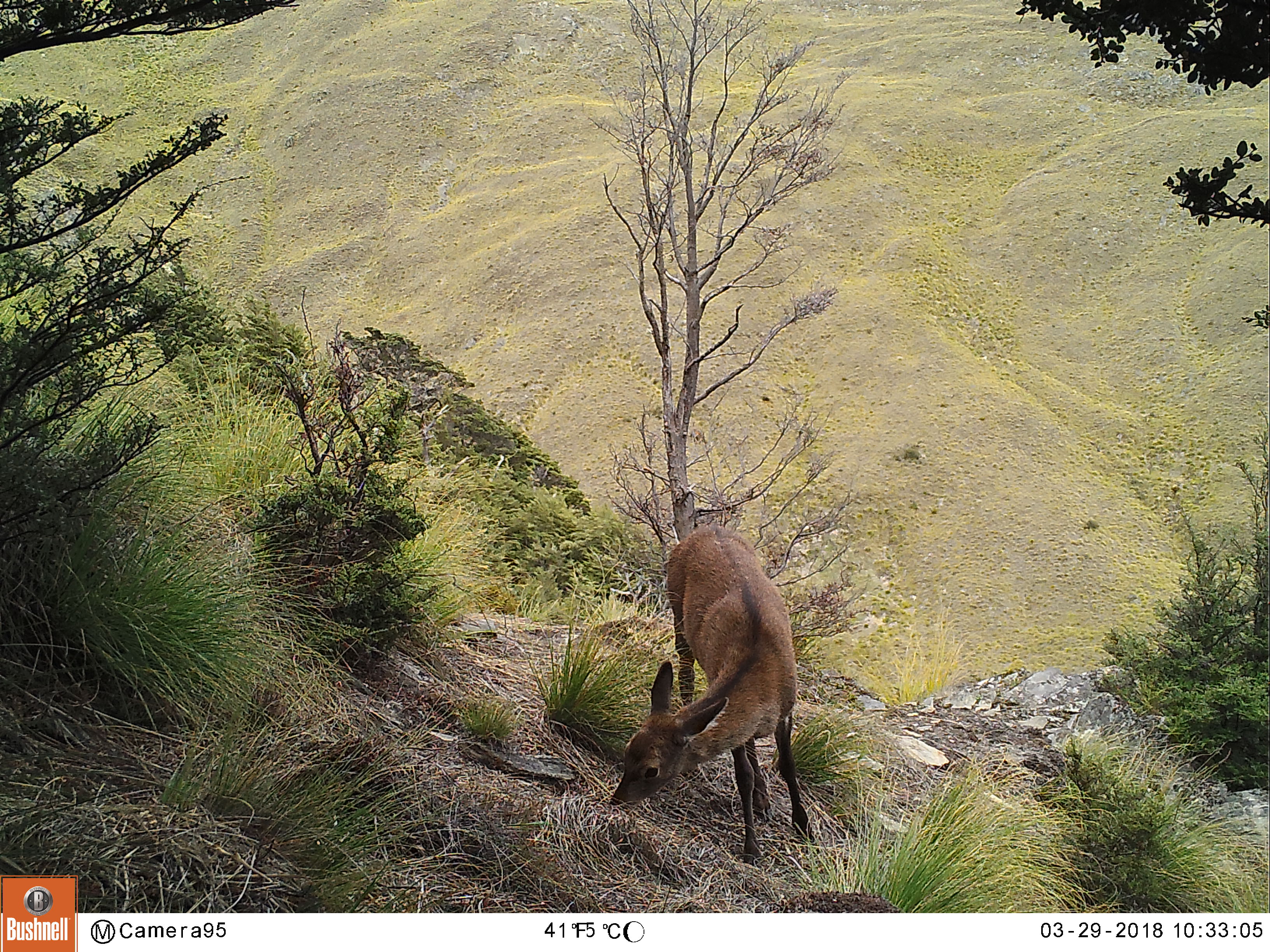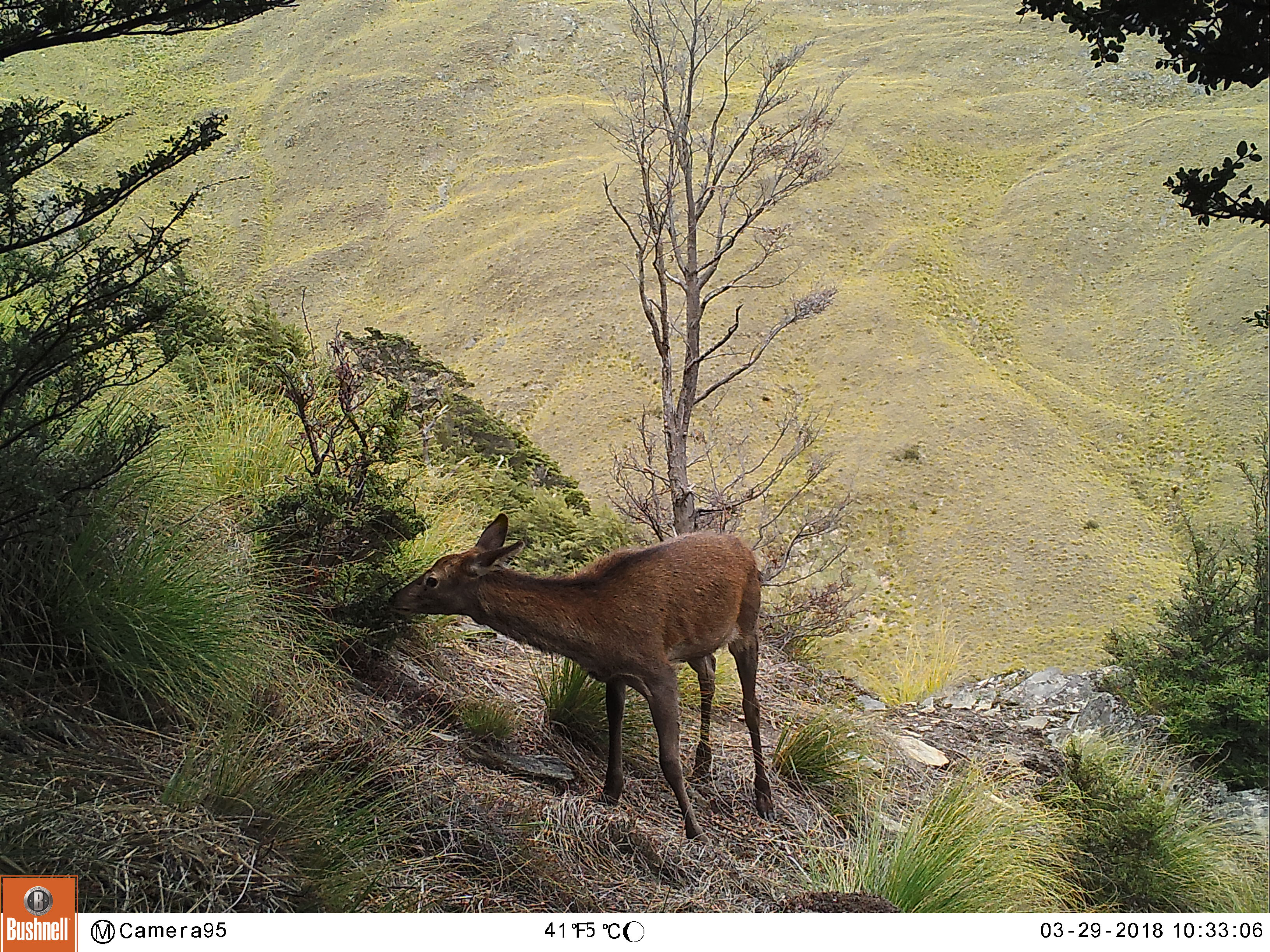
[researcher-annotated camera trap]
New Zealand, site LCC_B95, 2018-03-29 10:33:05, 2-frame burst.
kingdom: Animalia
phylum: Chordata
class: Mammalia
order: Artiodactyla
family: Cervidae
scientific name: Cervidae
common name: deer